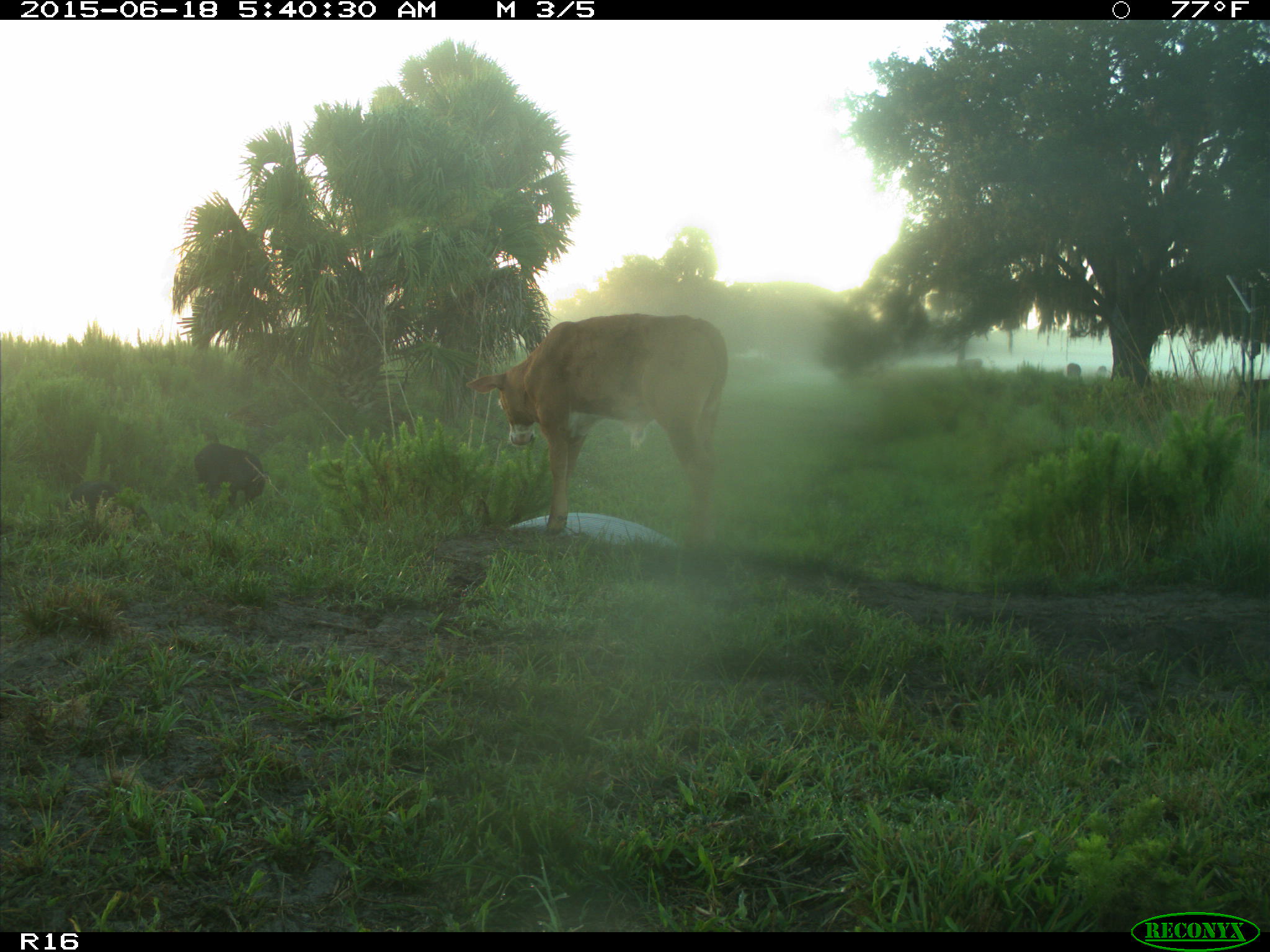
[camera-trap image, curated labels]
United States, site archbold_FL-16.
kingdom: Animalia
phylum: Chordata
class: Mammalia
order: Artiodactyla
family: Suidae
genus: Sus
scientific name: Sus scrofa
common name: wild boar